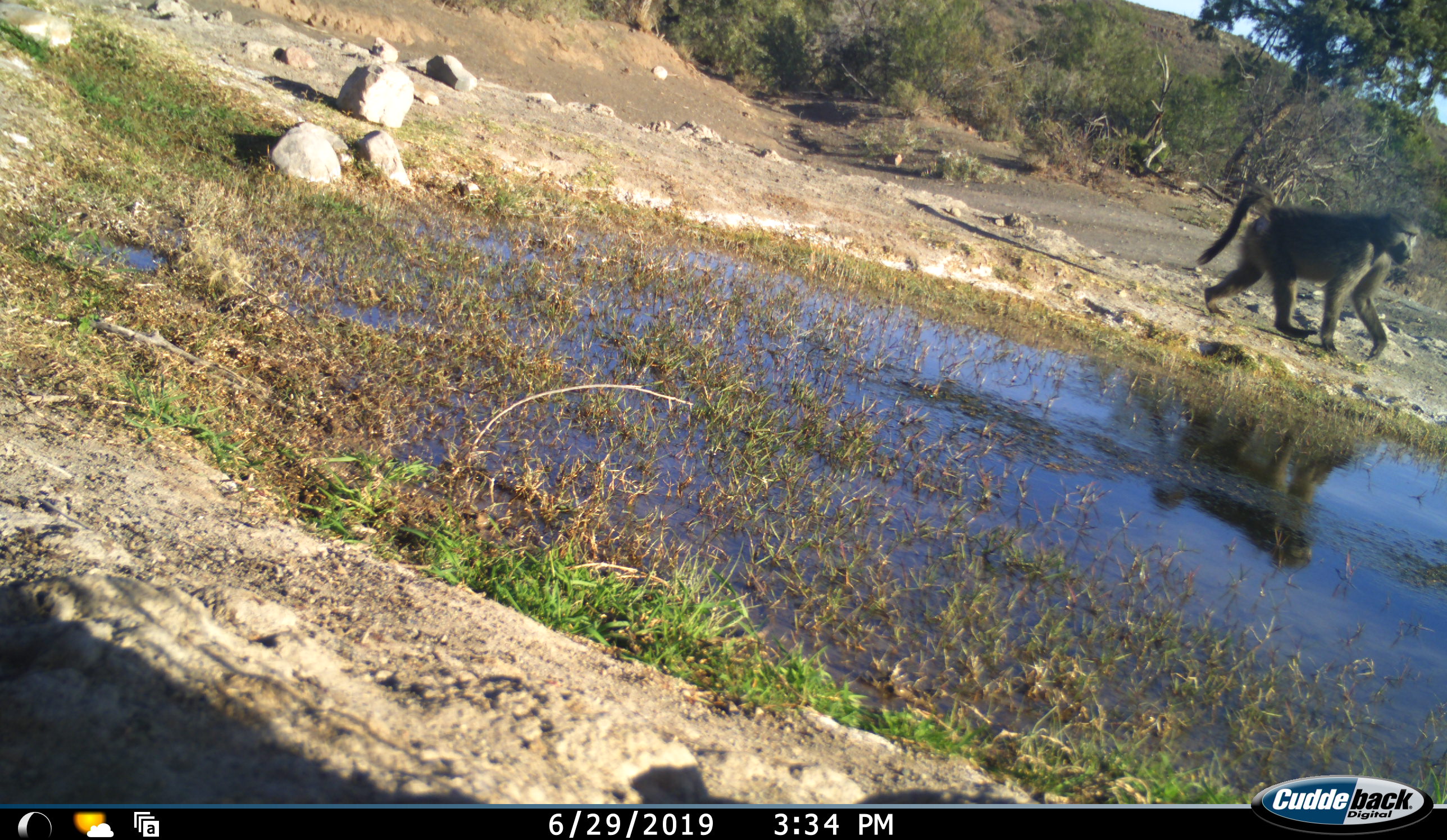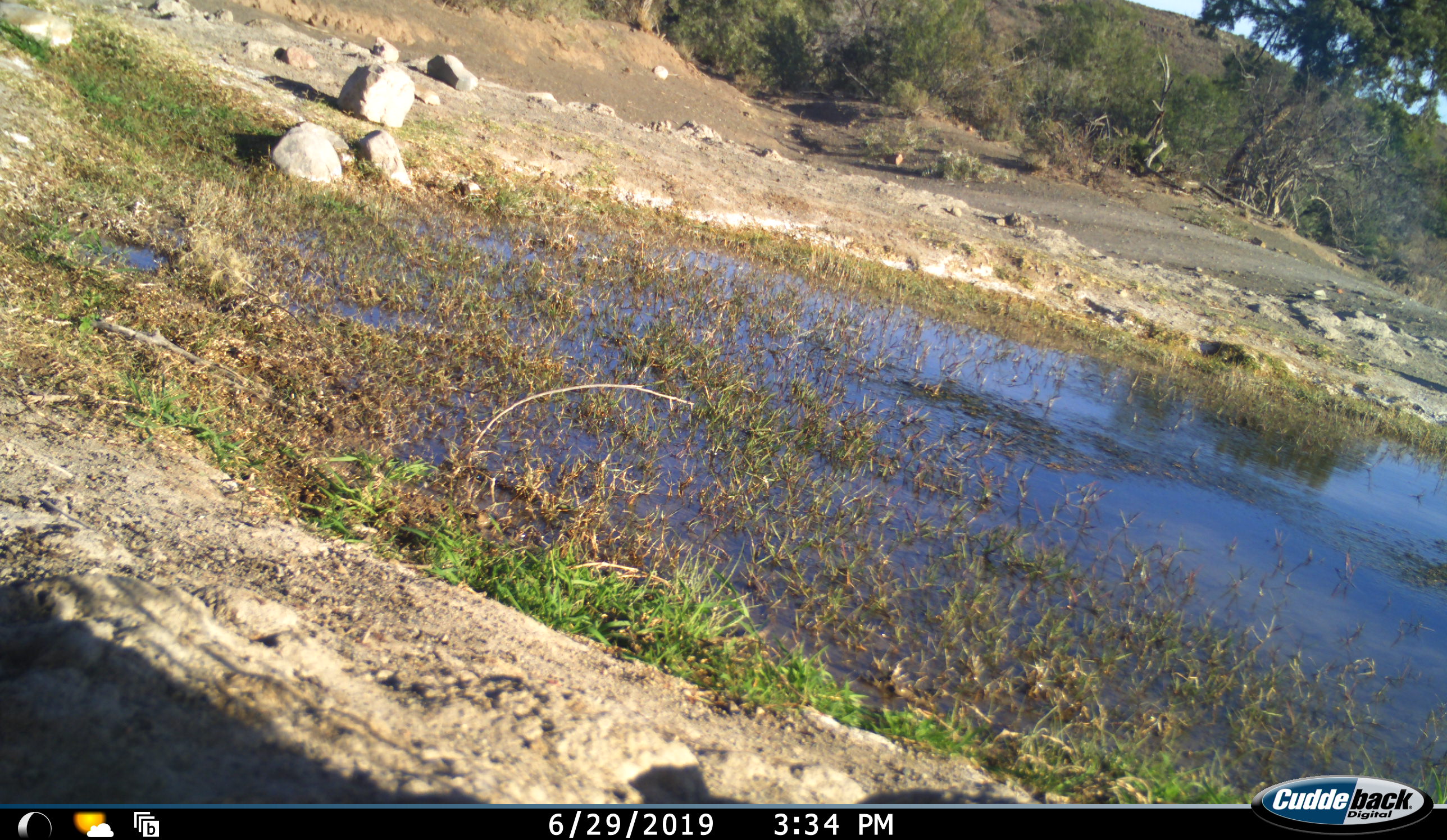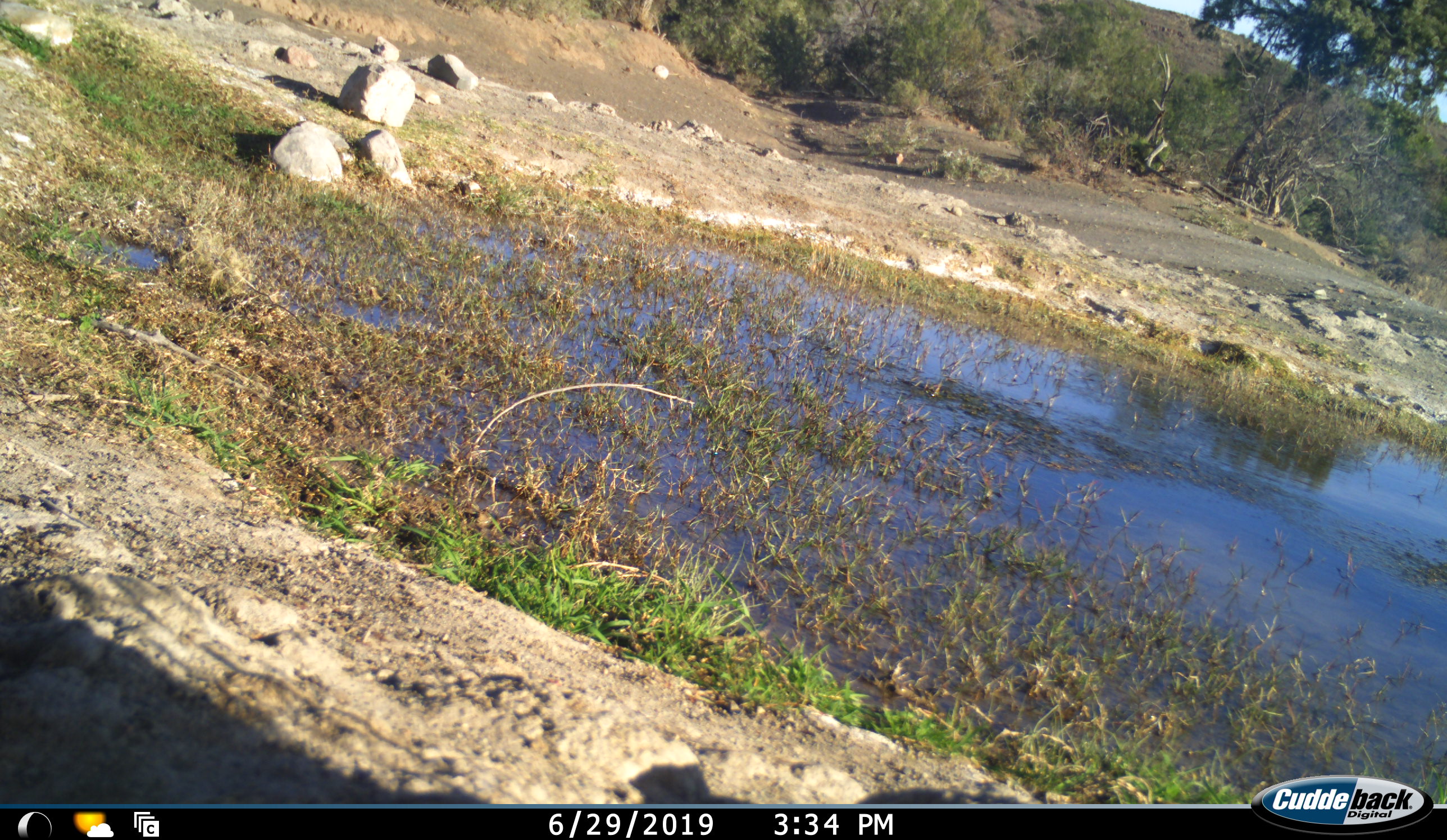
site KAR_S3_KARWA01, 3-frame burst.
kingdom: Animalia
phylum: Chordata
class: Mammalia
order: Primates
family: Cercopithecidae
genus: Papio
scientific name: Papio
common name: baboon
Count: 1.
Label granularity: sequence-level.